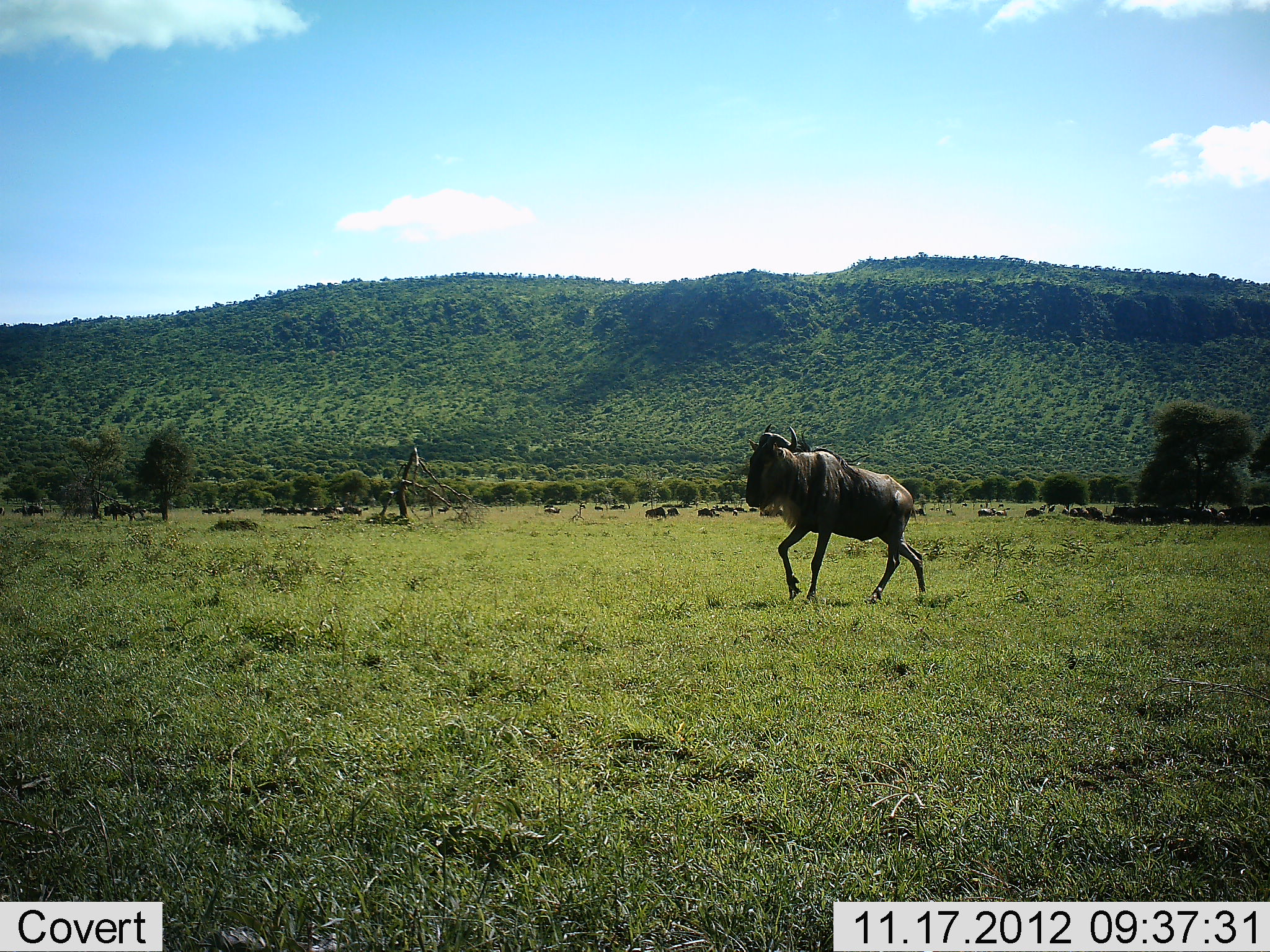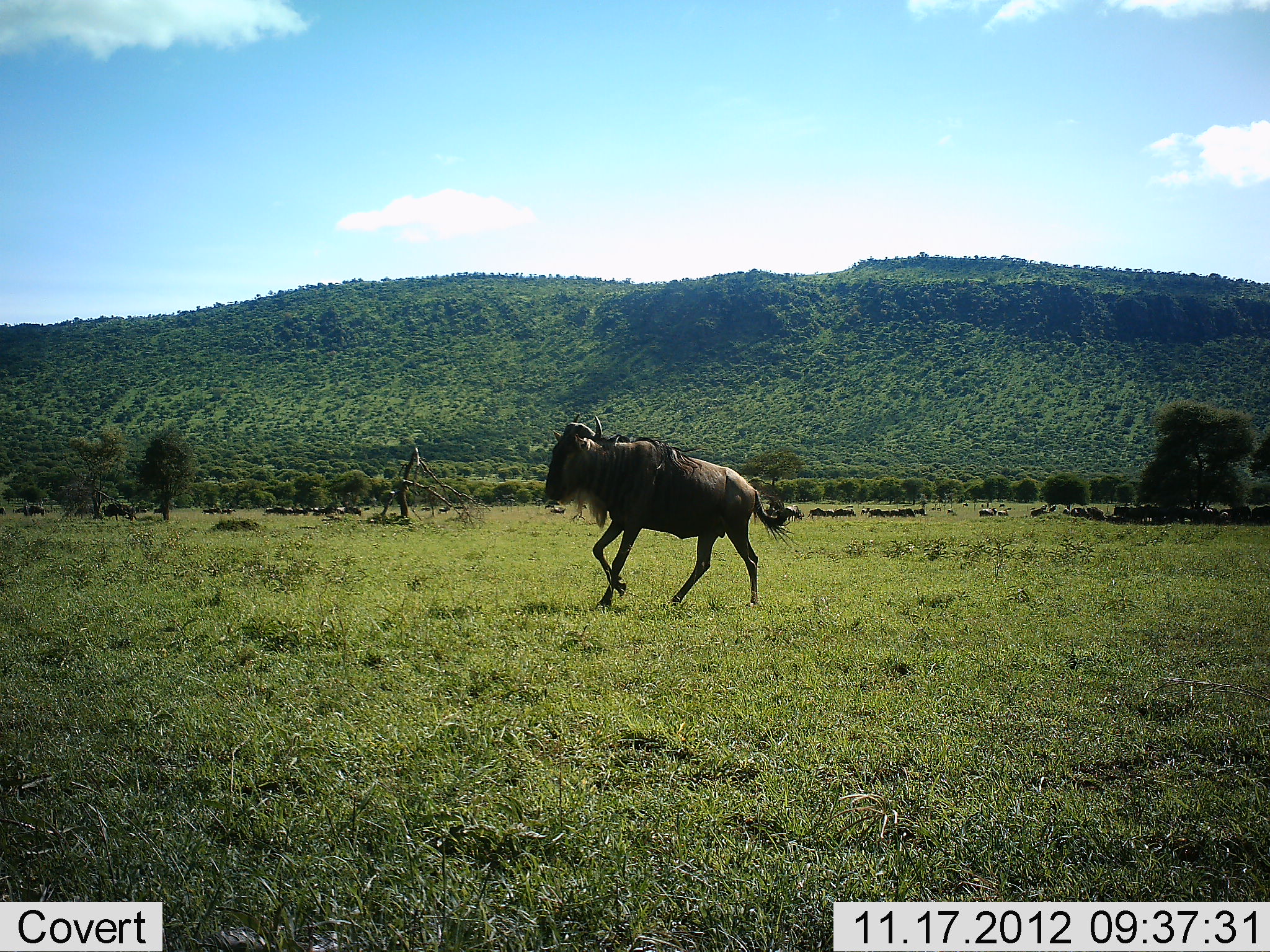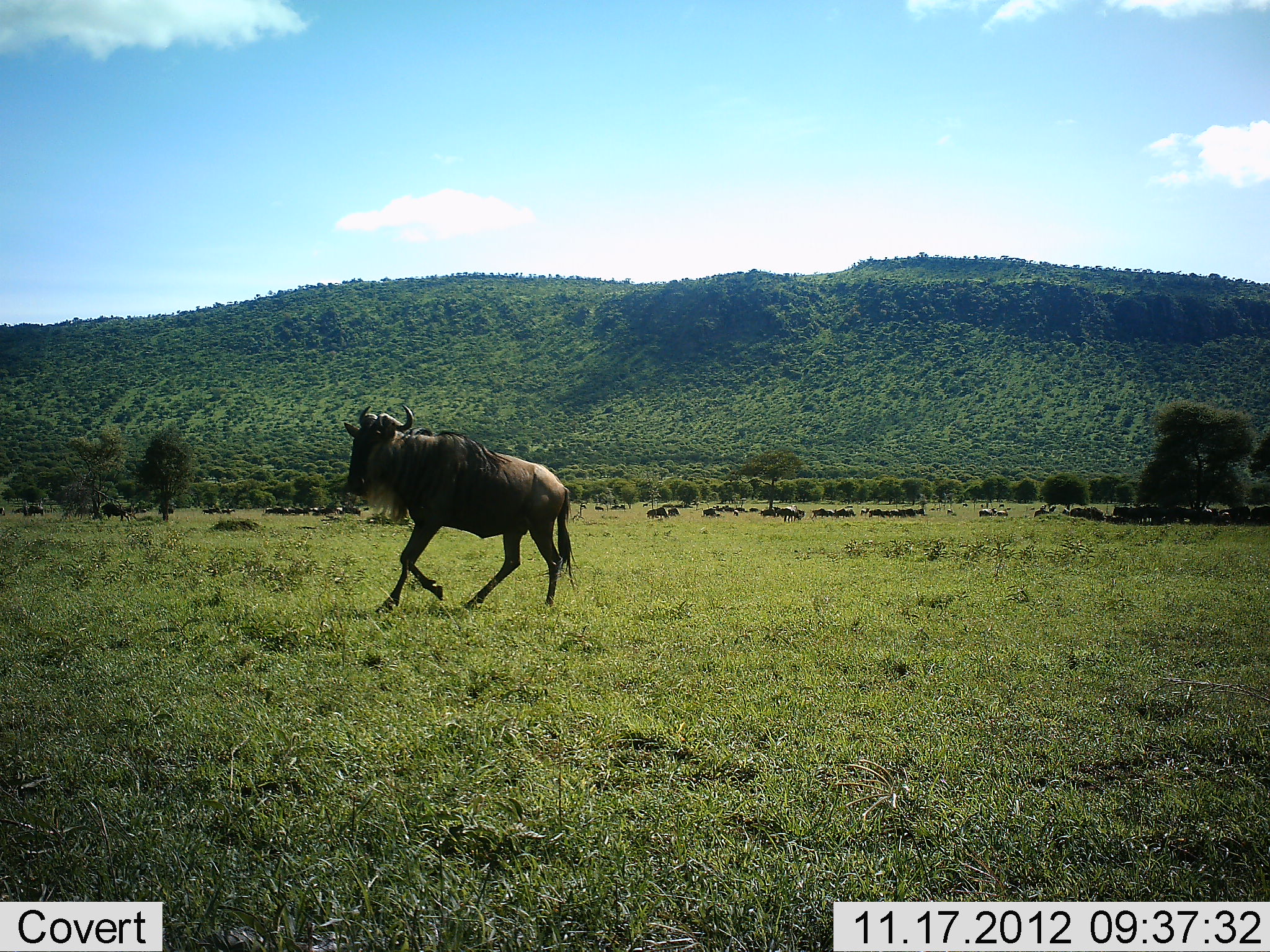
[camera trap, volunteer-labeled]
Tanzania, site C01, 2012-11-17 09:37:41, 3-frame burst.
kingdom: Animalia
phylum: Chordata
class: Mammalia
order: Artiodactyla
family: Bovidae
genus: Connochaetes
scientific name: Connochaetes taurinus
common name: blue wildebeest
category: wildebeest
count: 11-50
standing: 50%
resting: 20%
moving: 80%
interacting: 10%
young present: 0%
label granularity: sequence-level